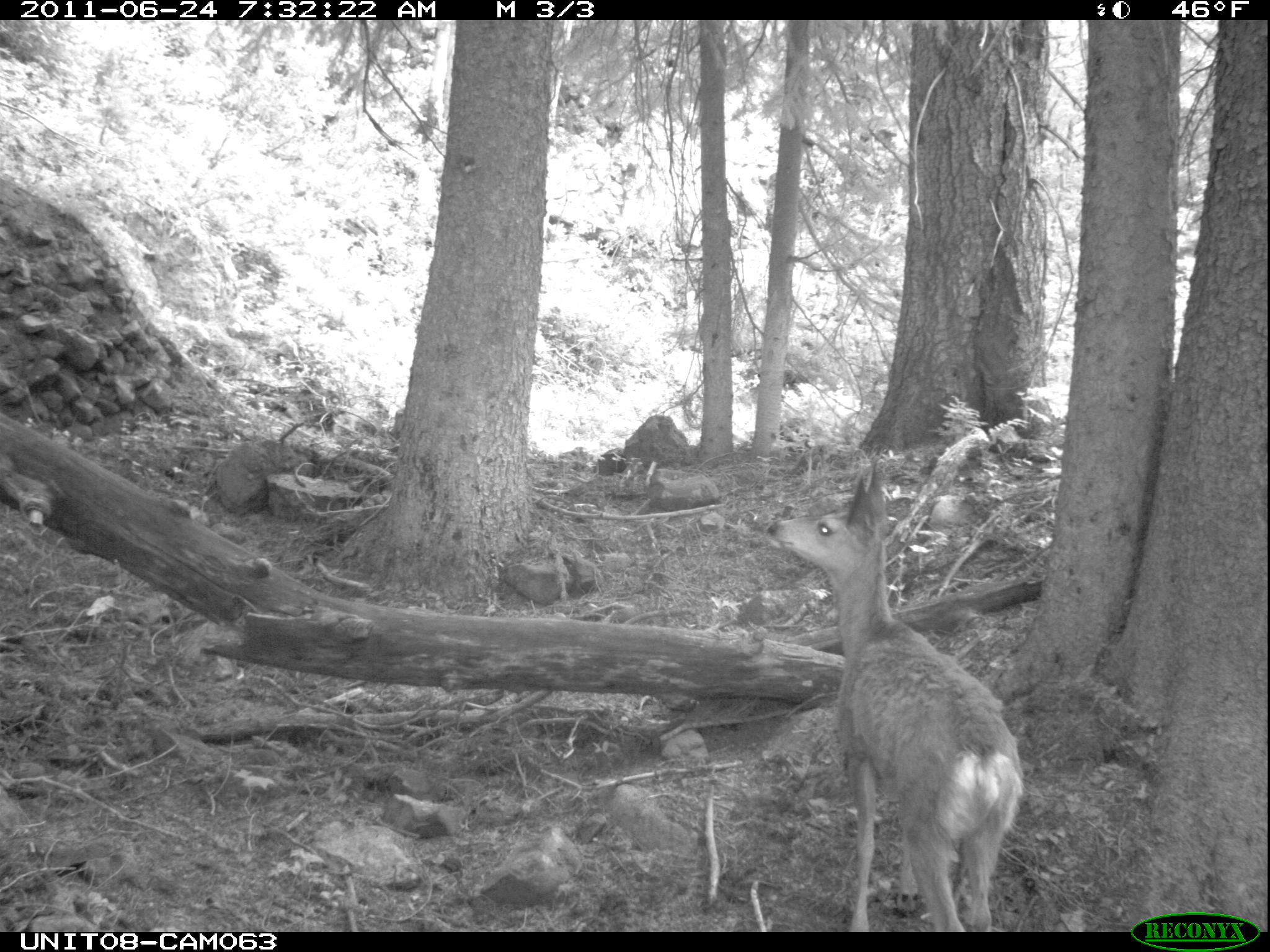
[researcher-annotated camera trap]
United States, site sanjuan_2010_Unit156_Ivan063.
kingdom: Animalia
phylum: Chordata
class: Mammalia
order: Artiodactyla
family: Cervidae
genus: Odocoileus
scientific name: Odocoileus hemionus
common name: mule deer